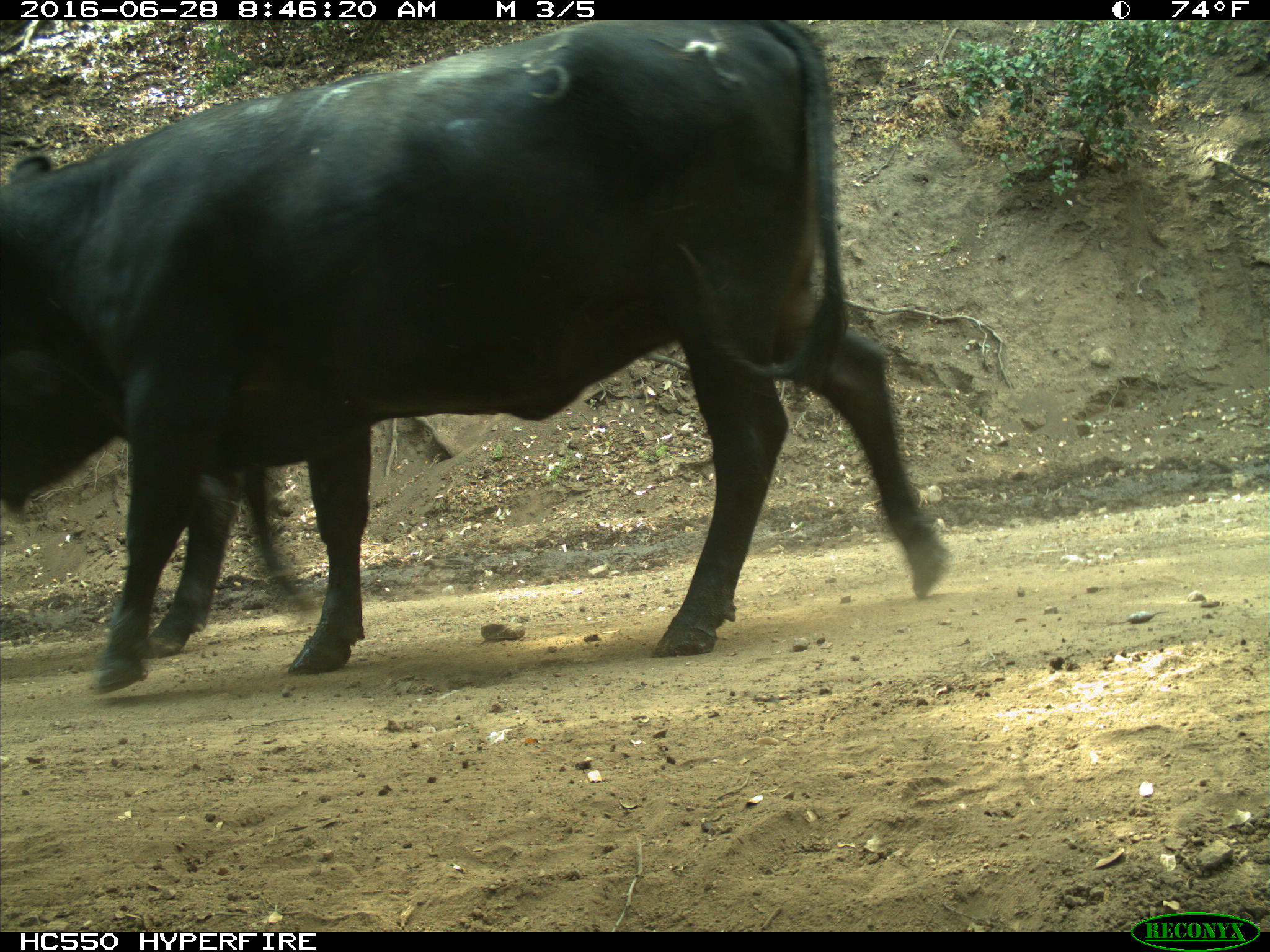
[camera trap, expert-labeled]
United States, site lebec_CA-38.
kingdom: Animalia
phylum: Chordata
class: Mammalia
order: Artiodactyla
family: Bovidae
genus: Bos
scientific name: Bos taurus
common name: domestic cow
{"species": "Bos taurus (domestic cow)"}